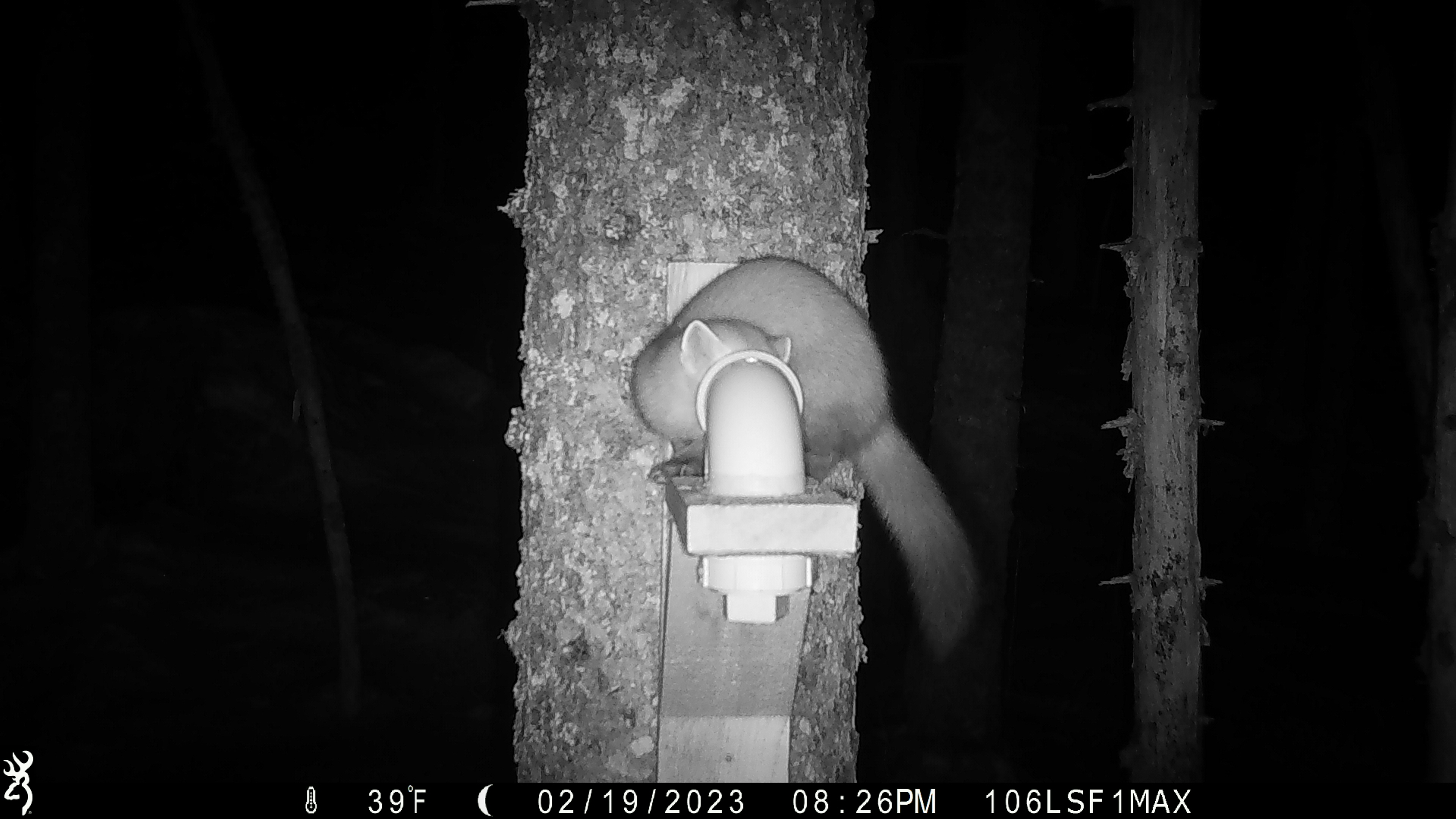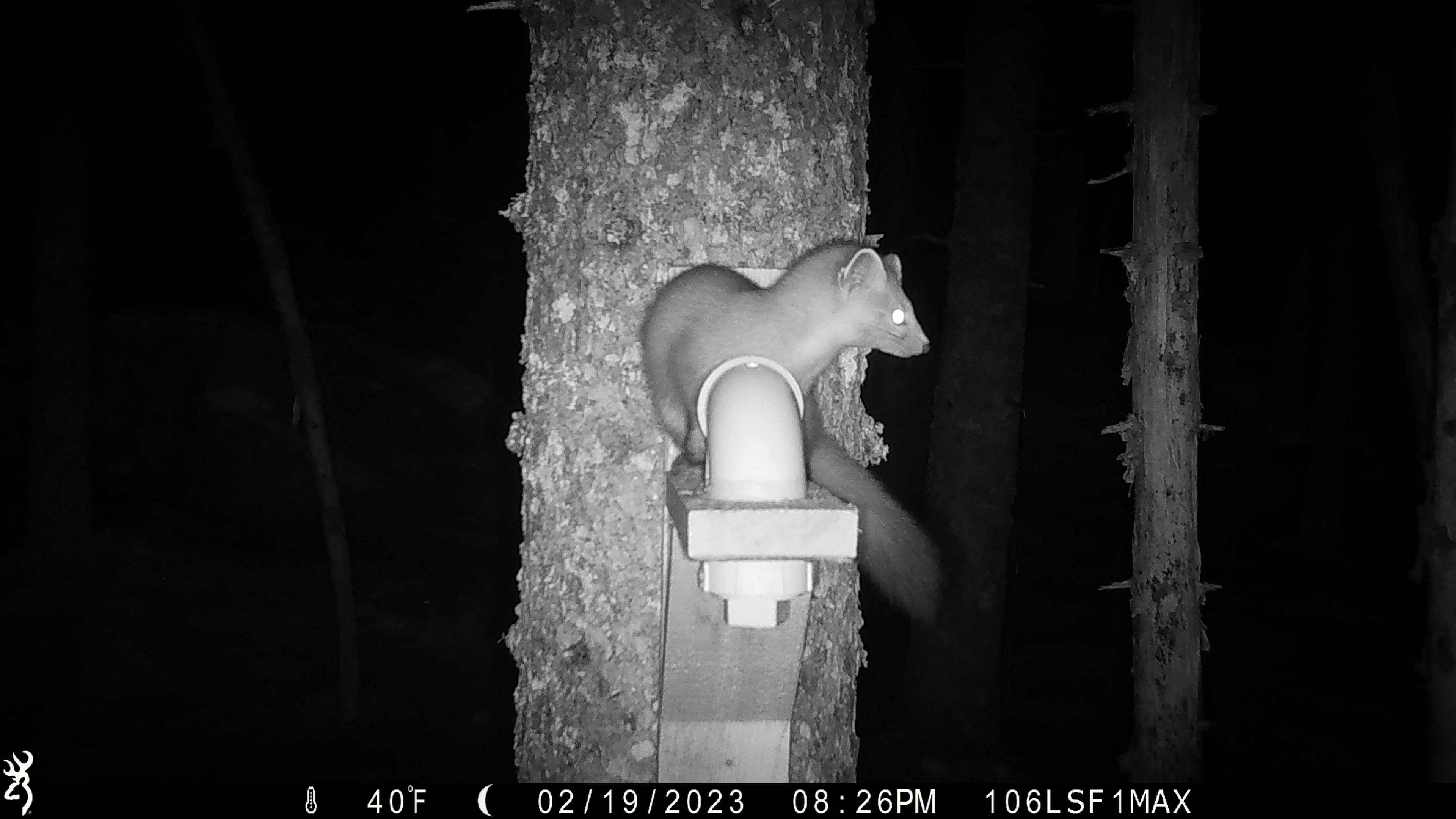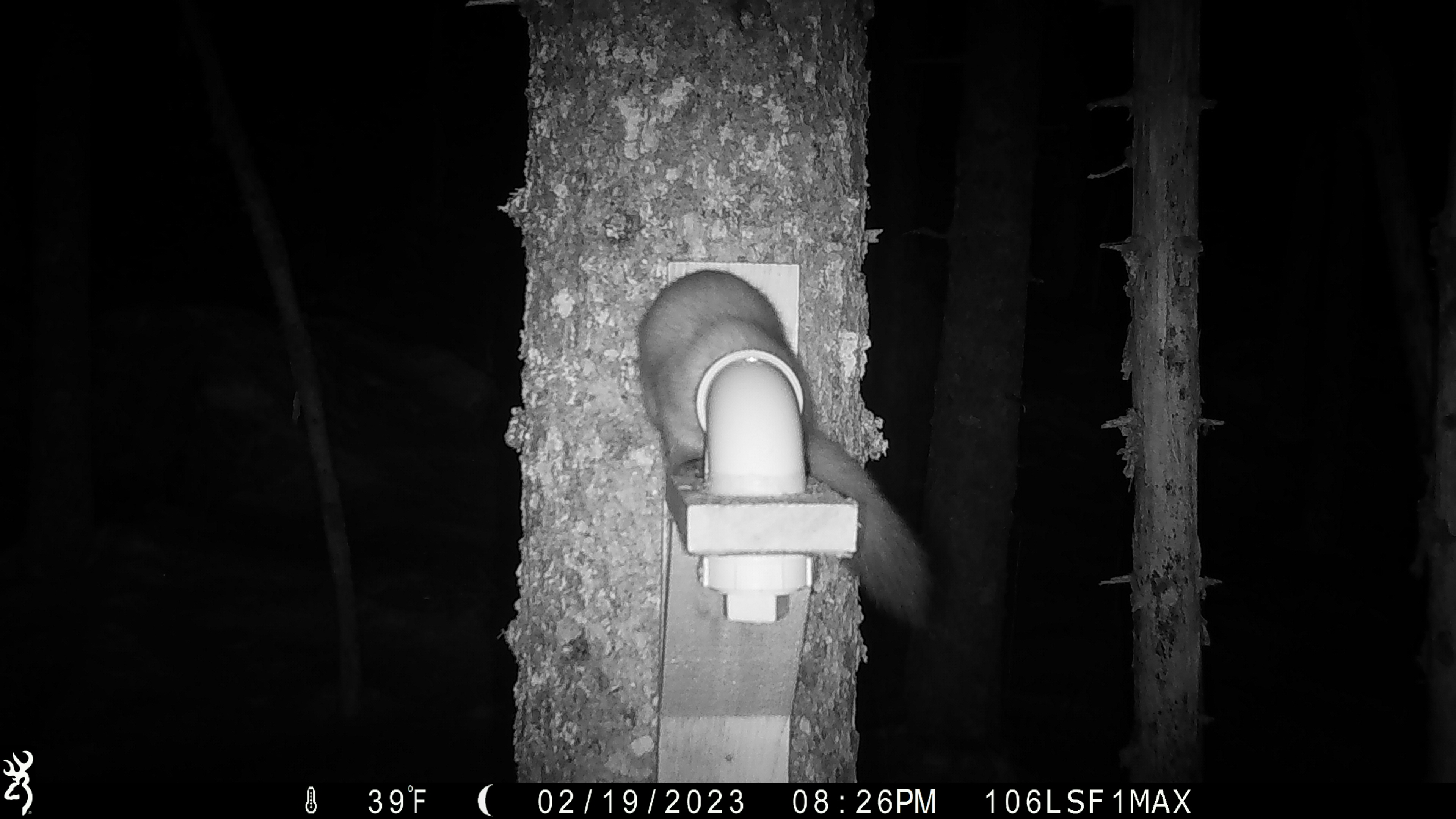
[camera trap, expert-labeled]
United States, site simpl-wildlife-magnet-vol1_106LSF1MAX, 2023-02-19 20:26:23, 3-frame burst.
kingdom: Animalia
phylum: Chordata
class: Mammalia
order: Carnivora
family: Mustelidae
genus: Martes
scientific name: Martes americana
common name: american marten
American marten (Martes americana).